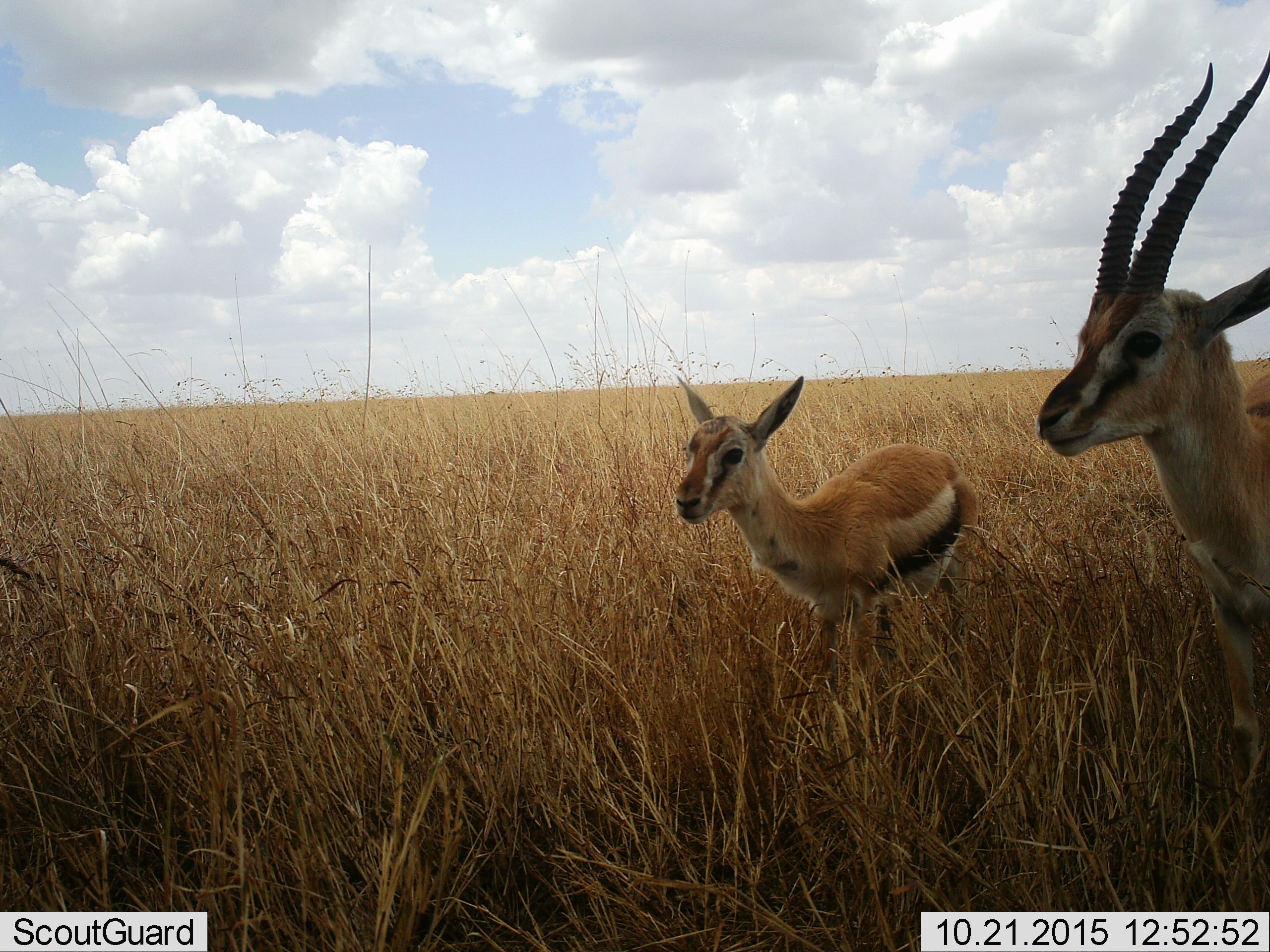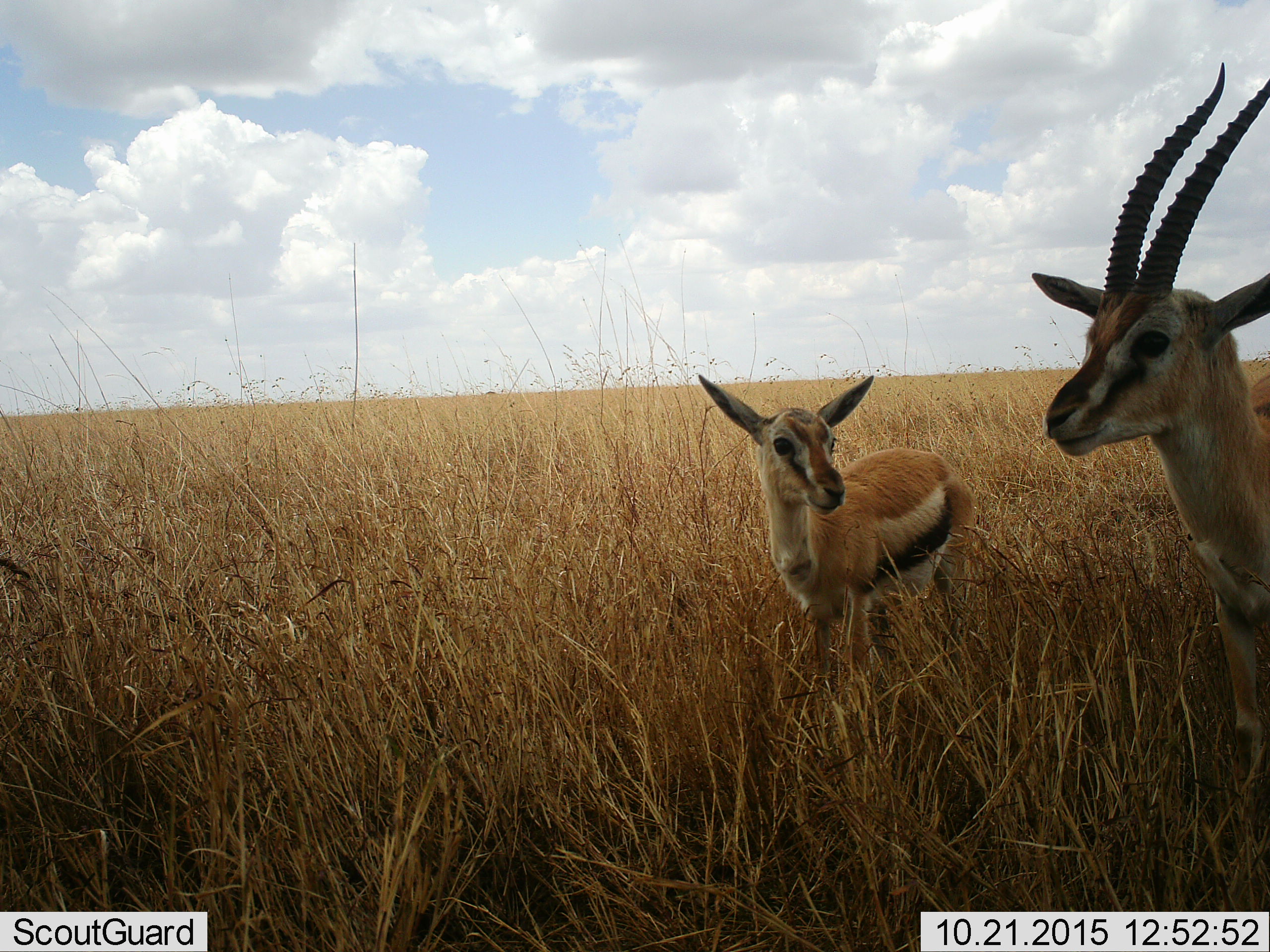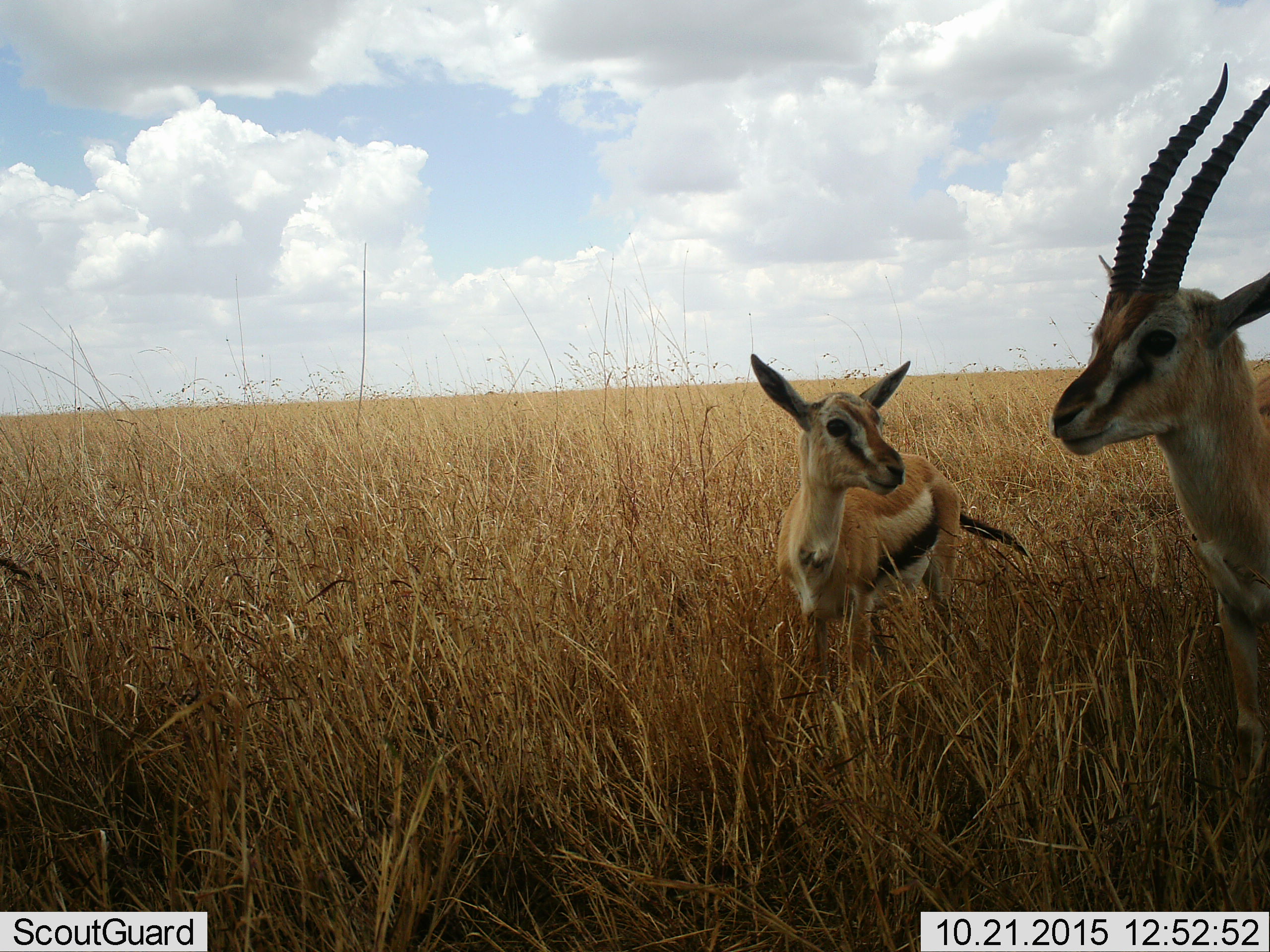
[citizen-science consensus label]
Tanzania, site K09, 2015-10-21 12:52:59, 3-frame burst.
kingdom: Animalia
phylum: Chordata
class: Mammalia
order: Artiodactyla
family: Bovidae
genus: Eudorcas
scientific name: Eudorcas thomsonii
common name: thomson's gazelle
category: gazellethomsons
Gazellethomsons (thomson's gazelle) (Eudorcas thomsonii), count 2. Behavior (volunteer vote fractions): standing 90%, resting 0%, moving 10%, interacting 10%. Young present (vote fraction): 70%. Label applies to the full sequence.